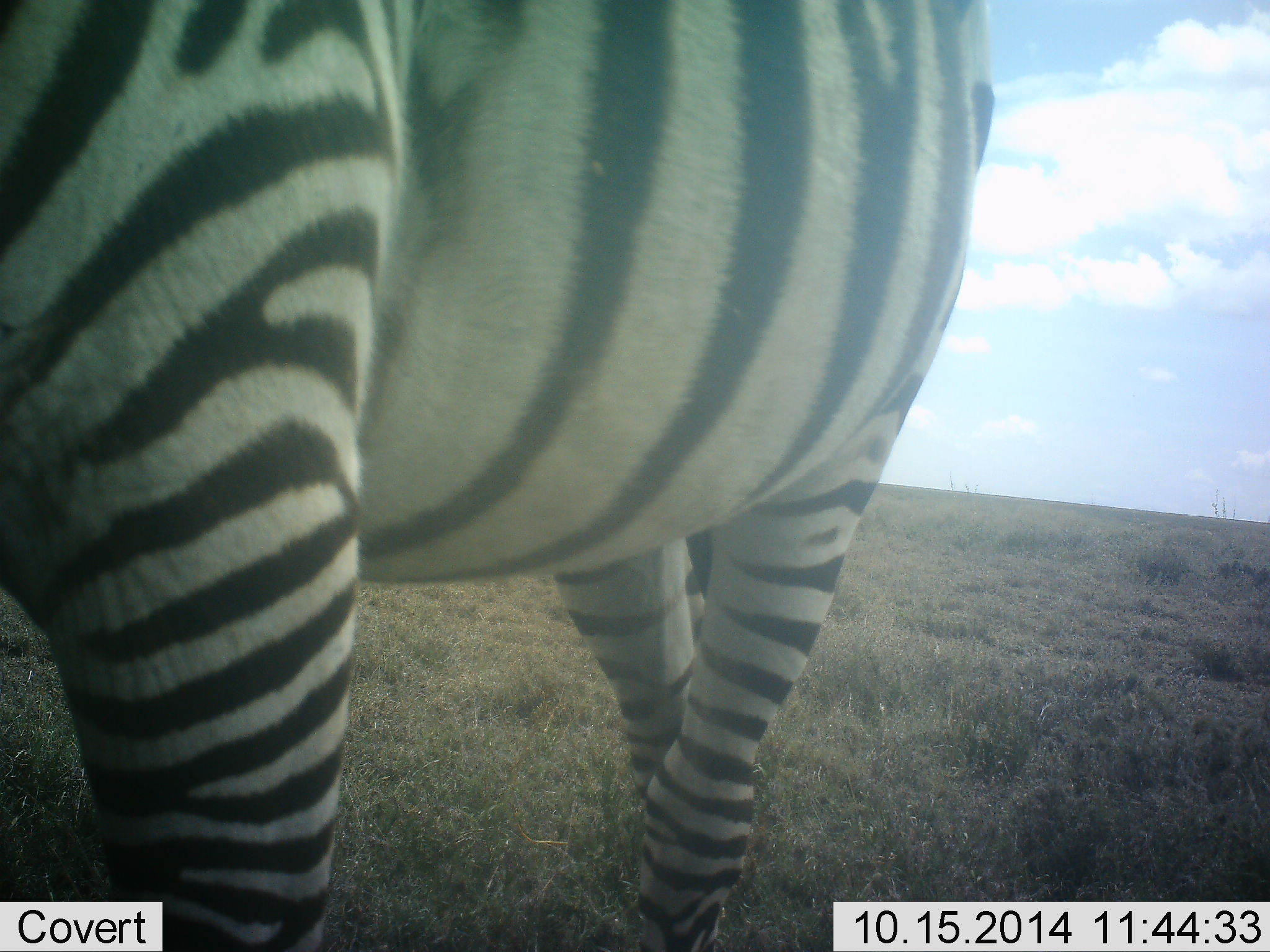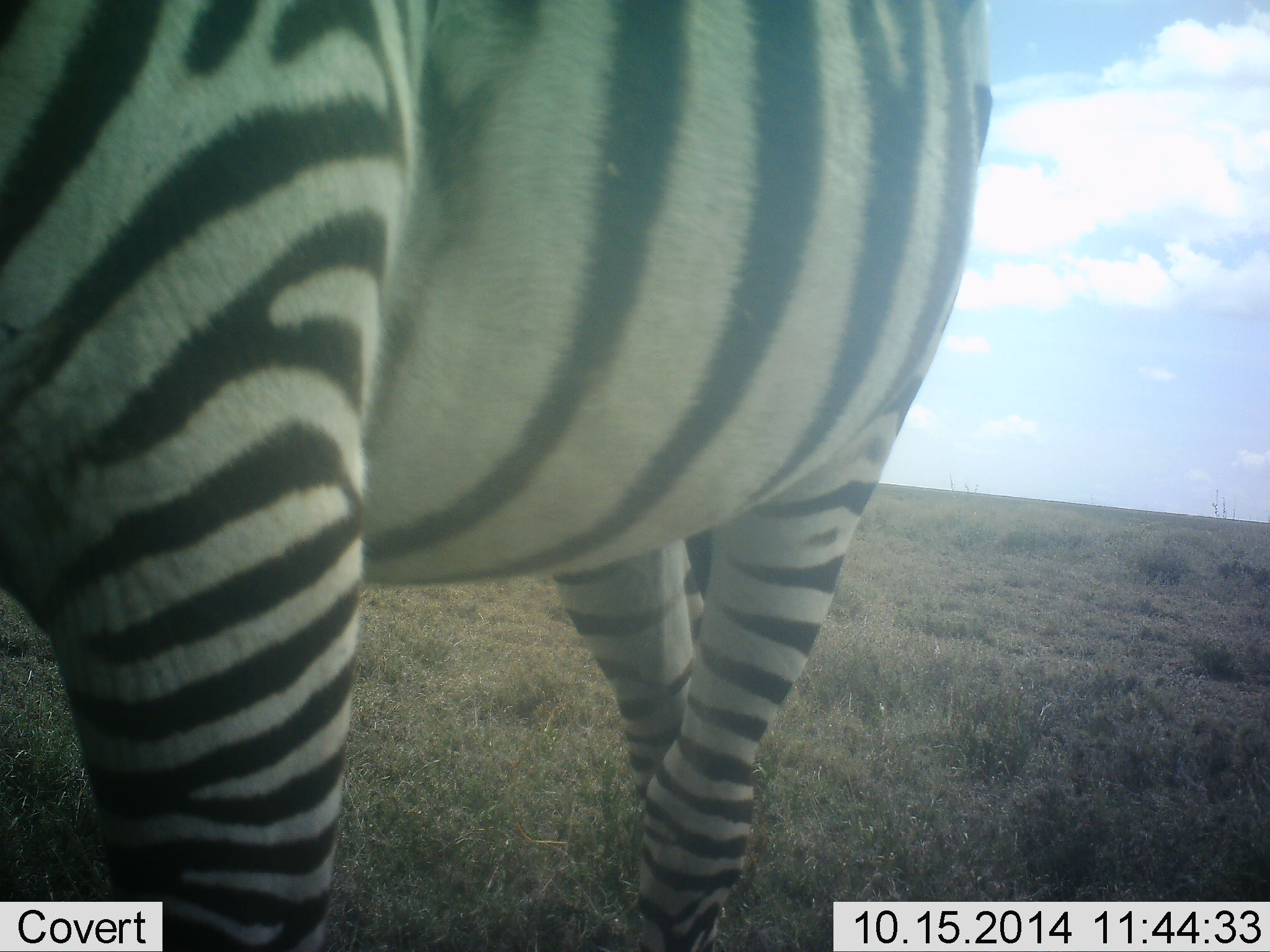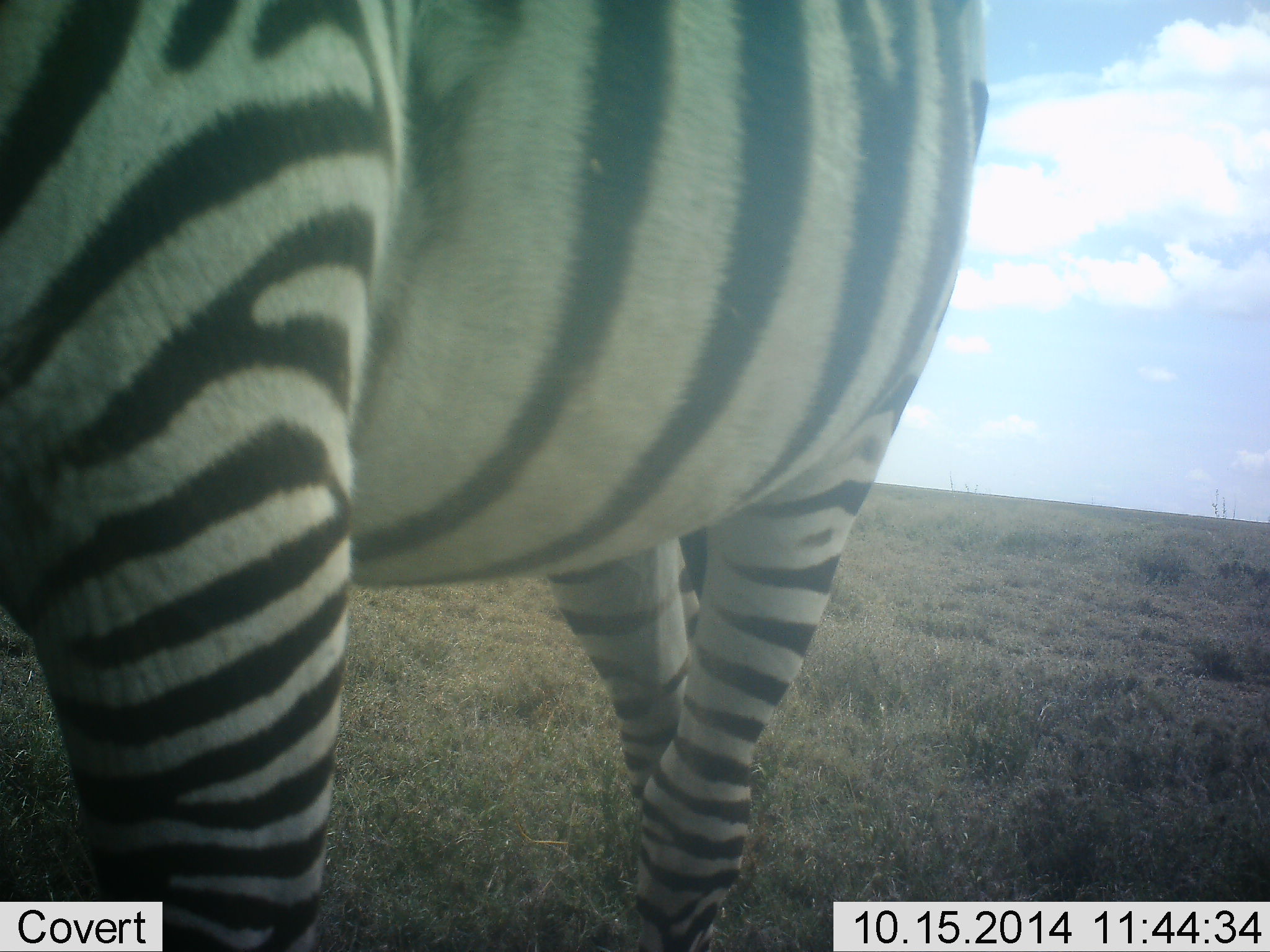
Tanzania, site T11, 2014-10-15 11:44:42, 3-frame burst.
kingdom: Animalia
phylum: Chordata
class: Mammalia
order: Perissodactyla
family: Equidae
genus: Equus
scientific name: Equus quagga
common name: plains zebra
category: zebra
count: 1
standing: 90%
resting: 10%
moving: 0%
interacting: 0%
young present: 0%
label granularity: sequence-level